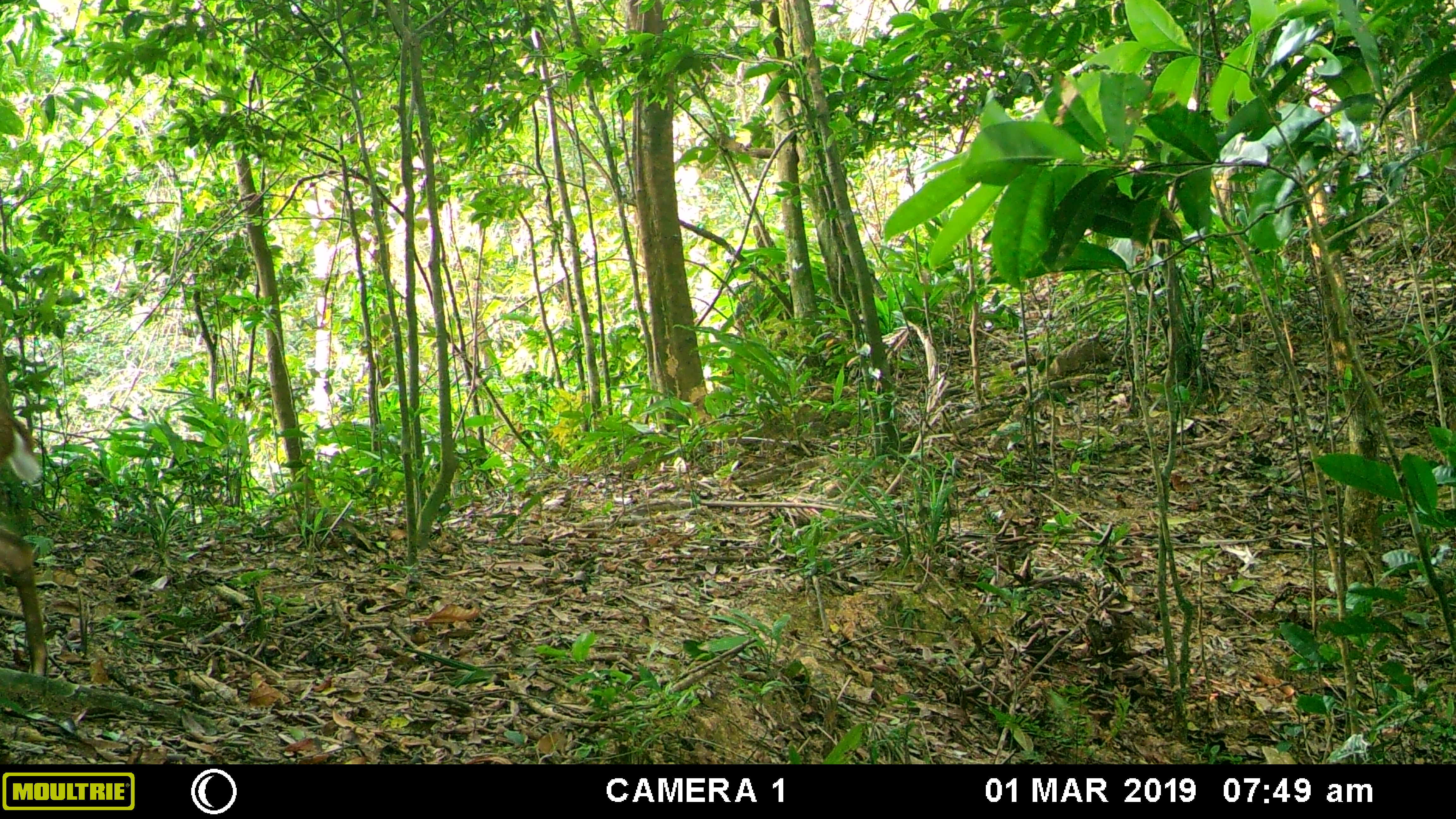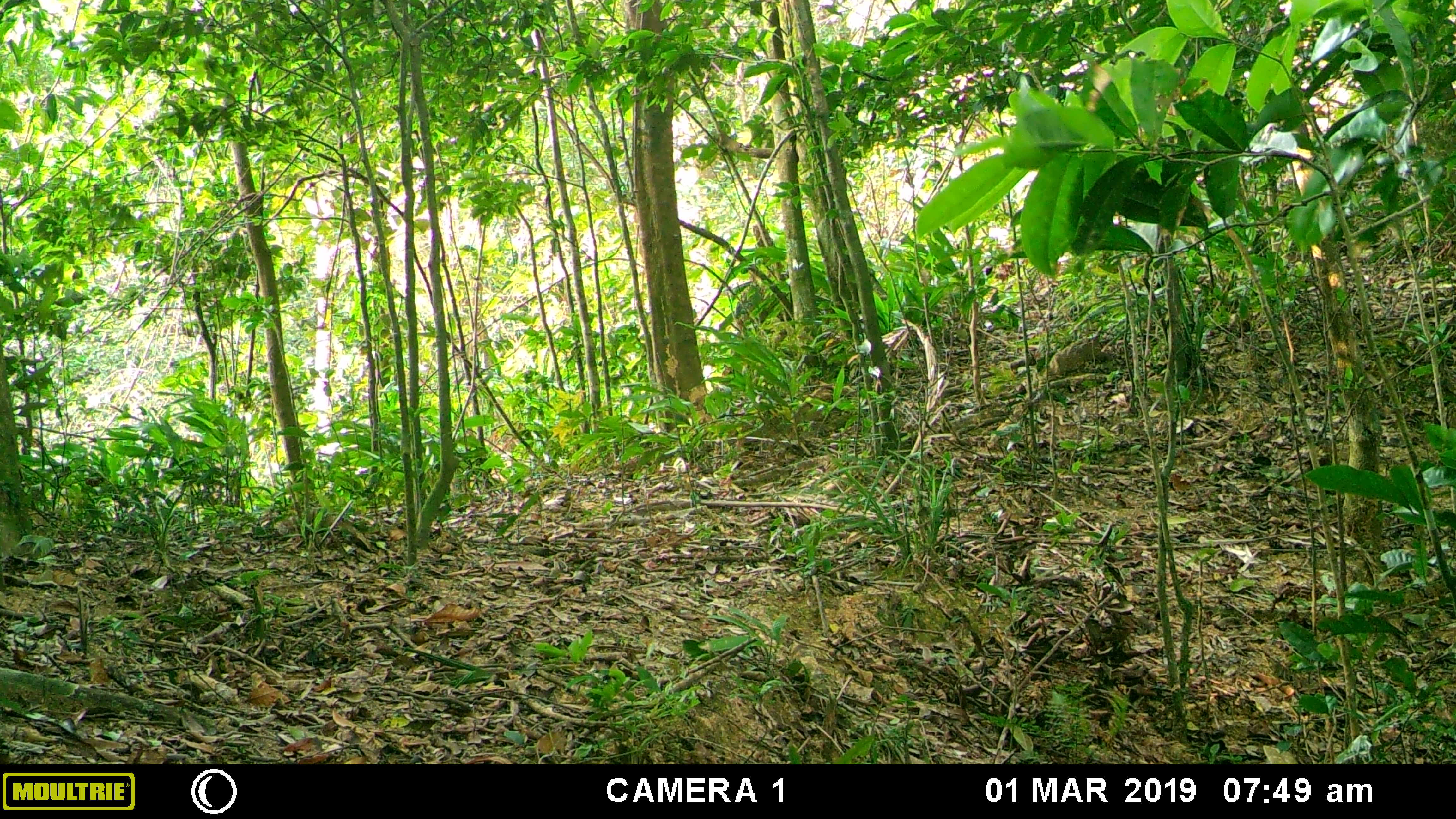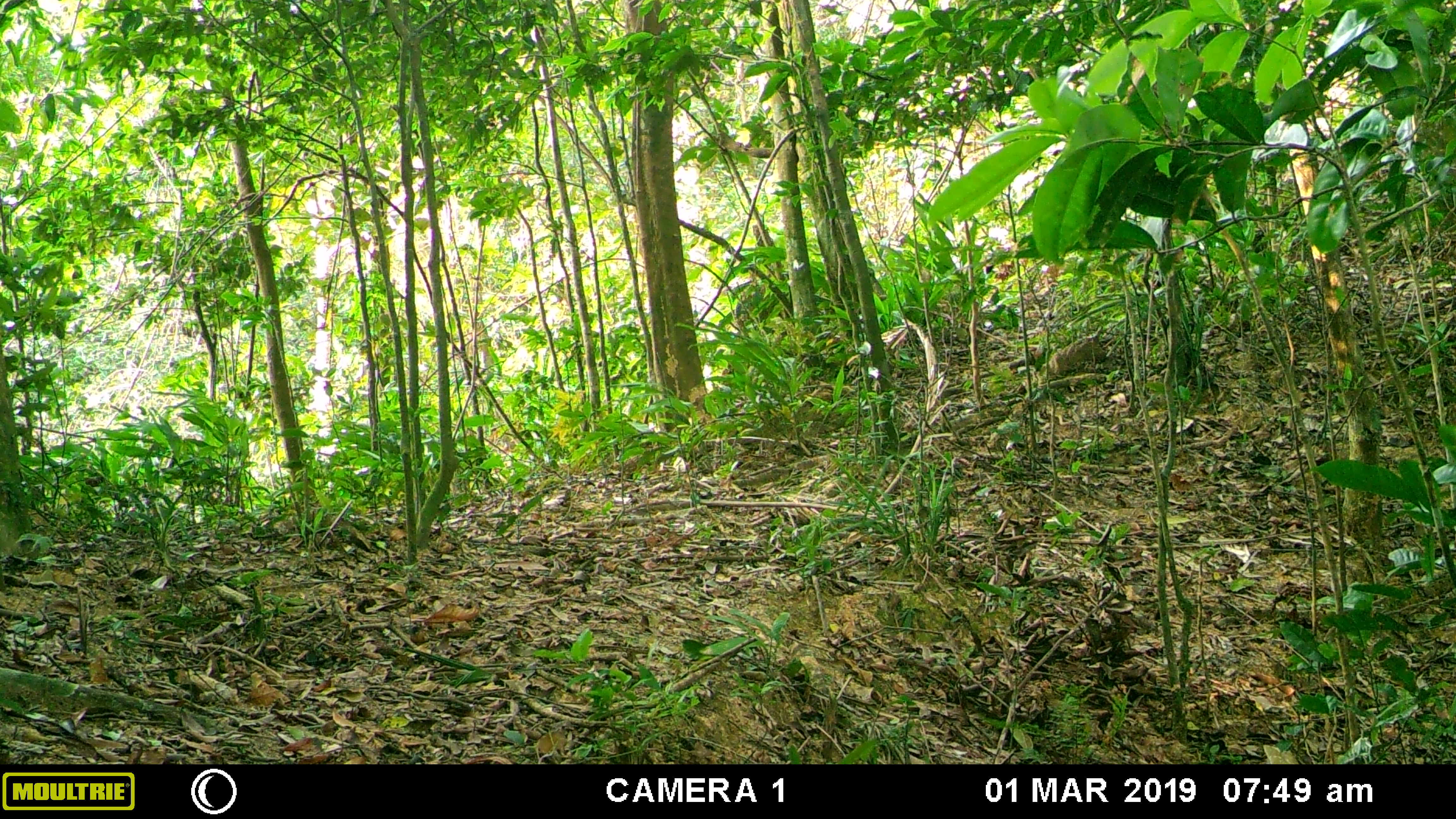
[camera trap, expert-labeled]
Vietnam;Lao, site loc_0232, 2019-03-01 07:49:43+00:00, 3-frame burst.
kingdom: Animalia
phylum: Chordata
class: Mammalia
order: Artiodactyla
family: Cervidae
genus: Muntiacus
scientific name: Muntiacus vuquangensis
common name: large-antlered muntjac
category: large antlered muntjac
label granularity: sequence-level